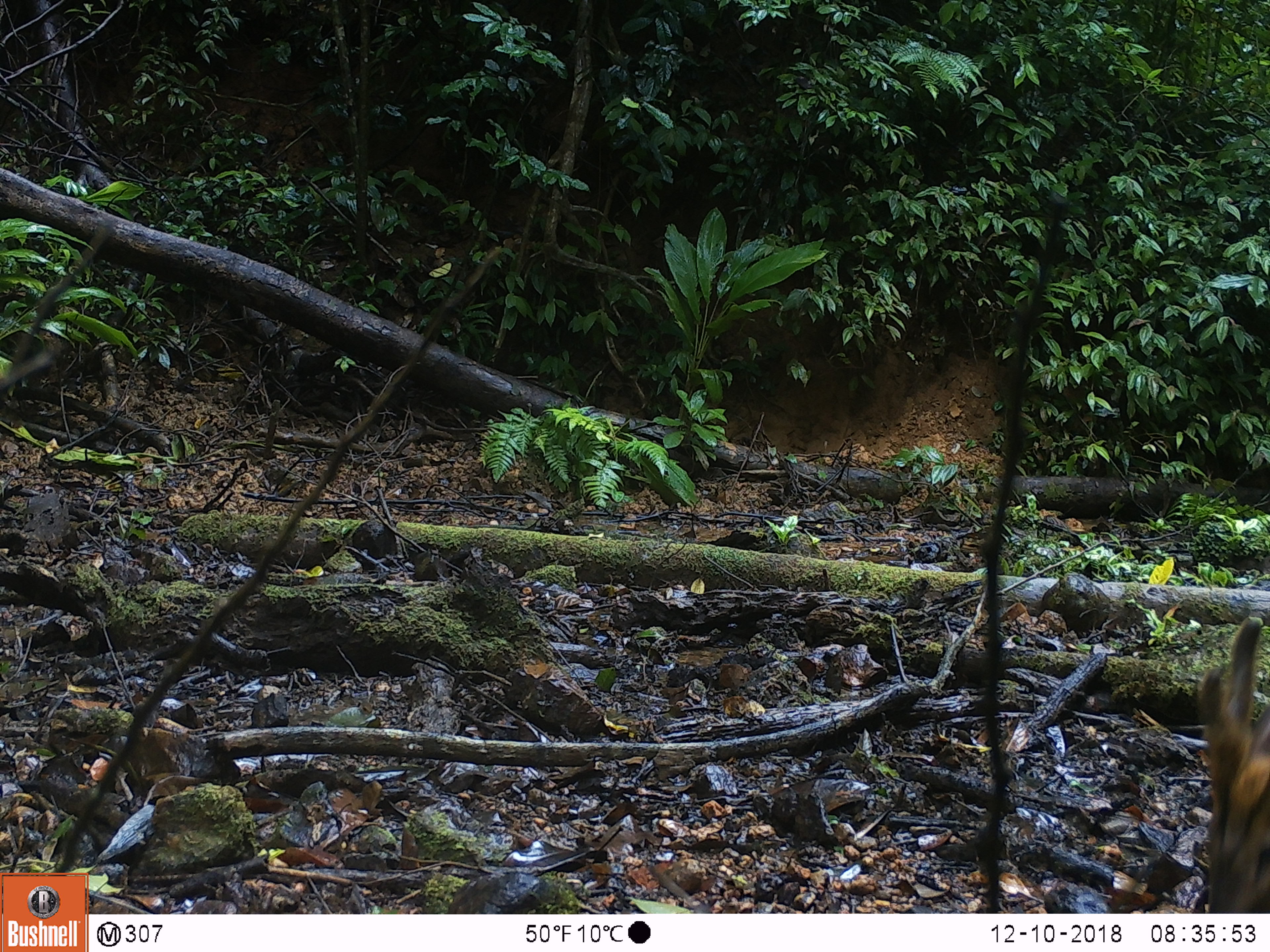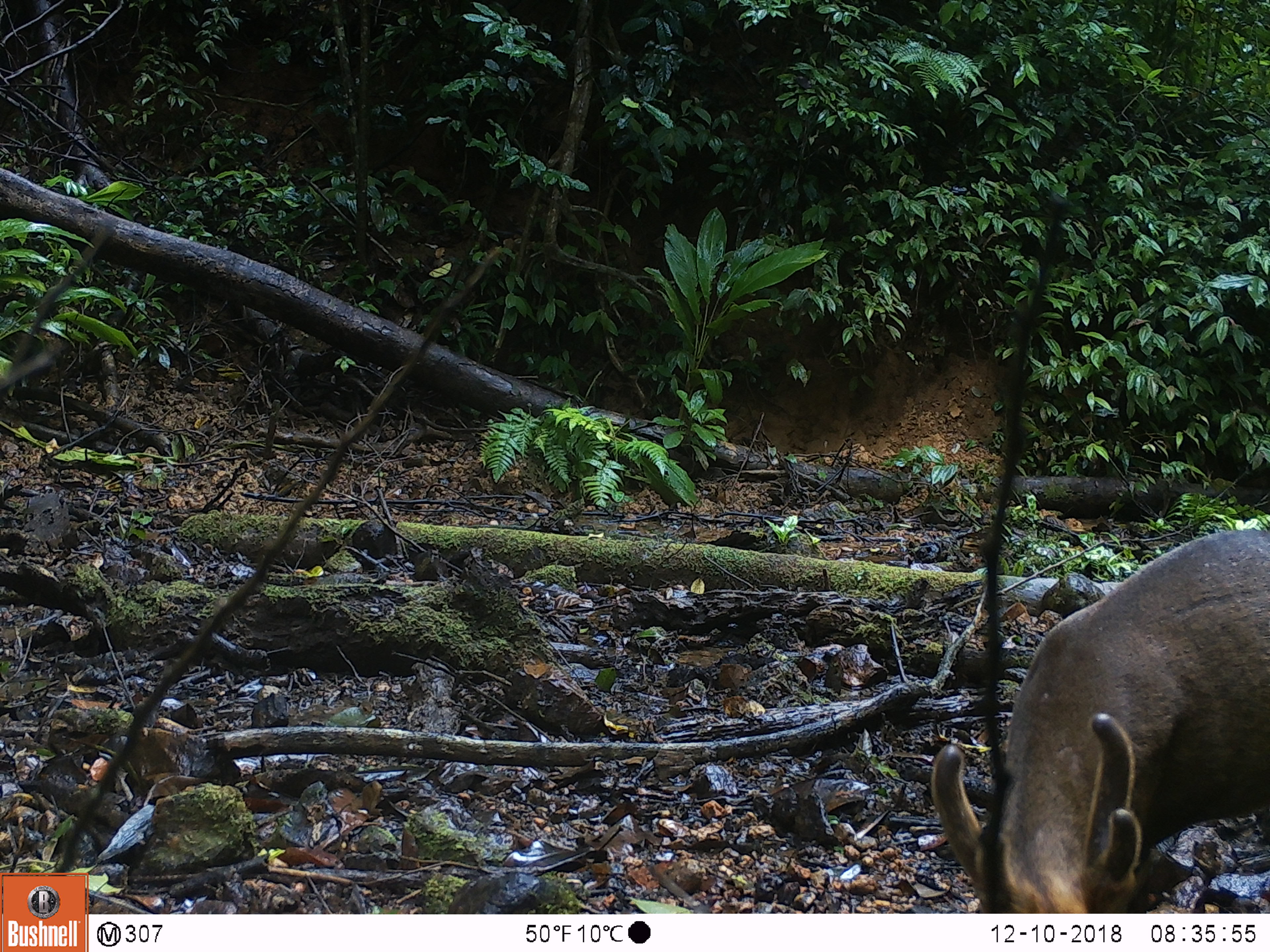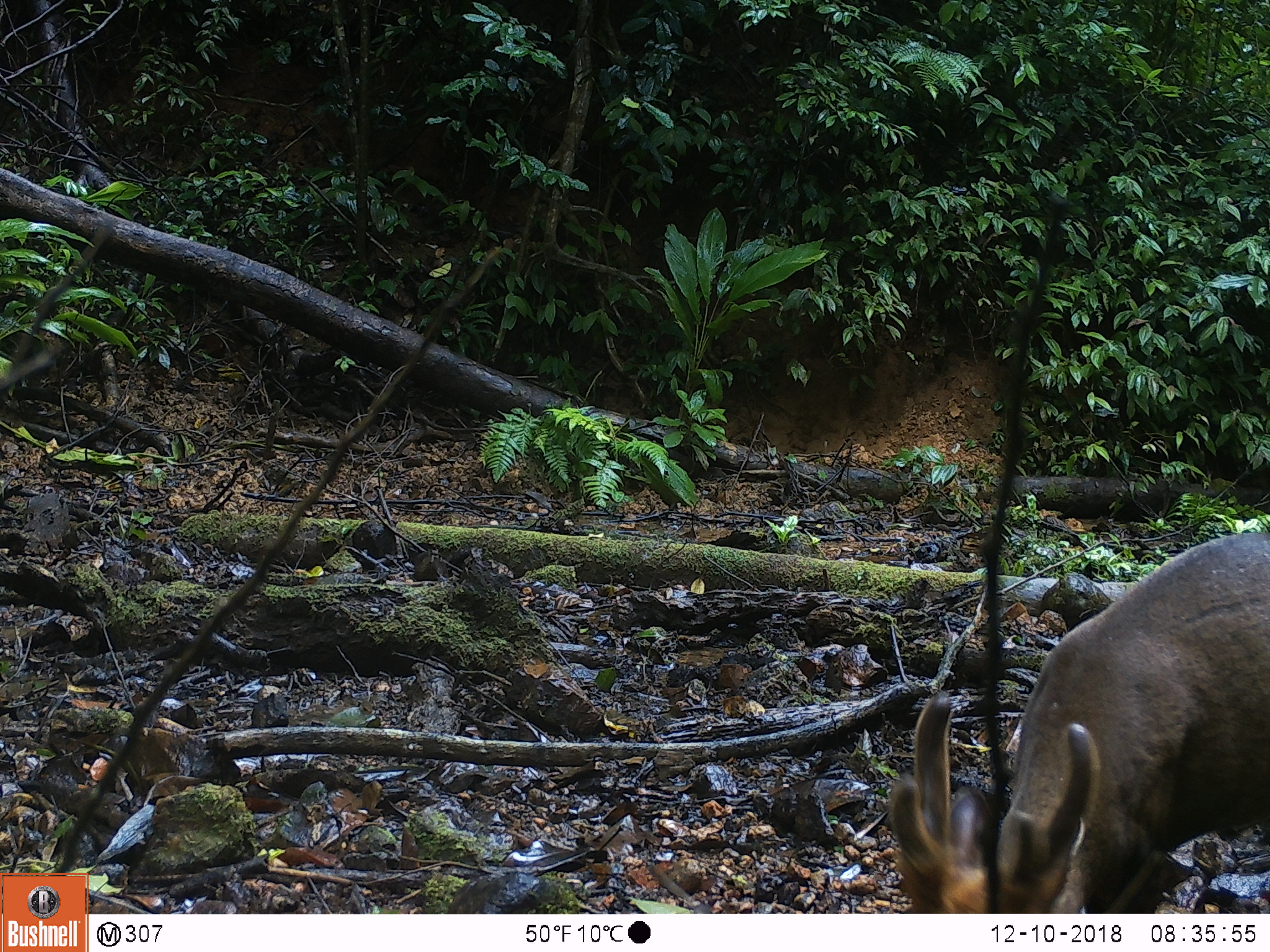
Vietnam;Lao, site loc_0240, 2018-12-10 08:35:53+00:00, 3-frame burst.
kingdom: Animalia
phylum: Chordata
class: Mammalia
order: Artiodactyla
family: Cervidae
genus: Muntiacus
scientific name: Muntiacus vuquangensis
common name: large-antlered muntjac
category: large antlered muntjac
Large antlered muntjac (large-antlered muntjac) (Muntiacus vuquangensis). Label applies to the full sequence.